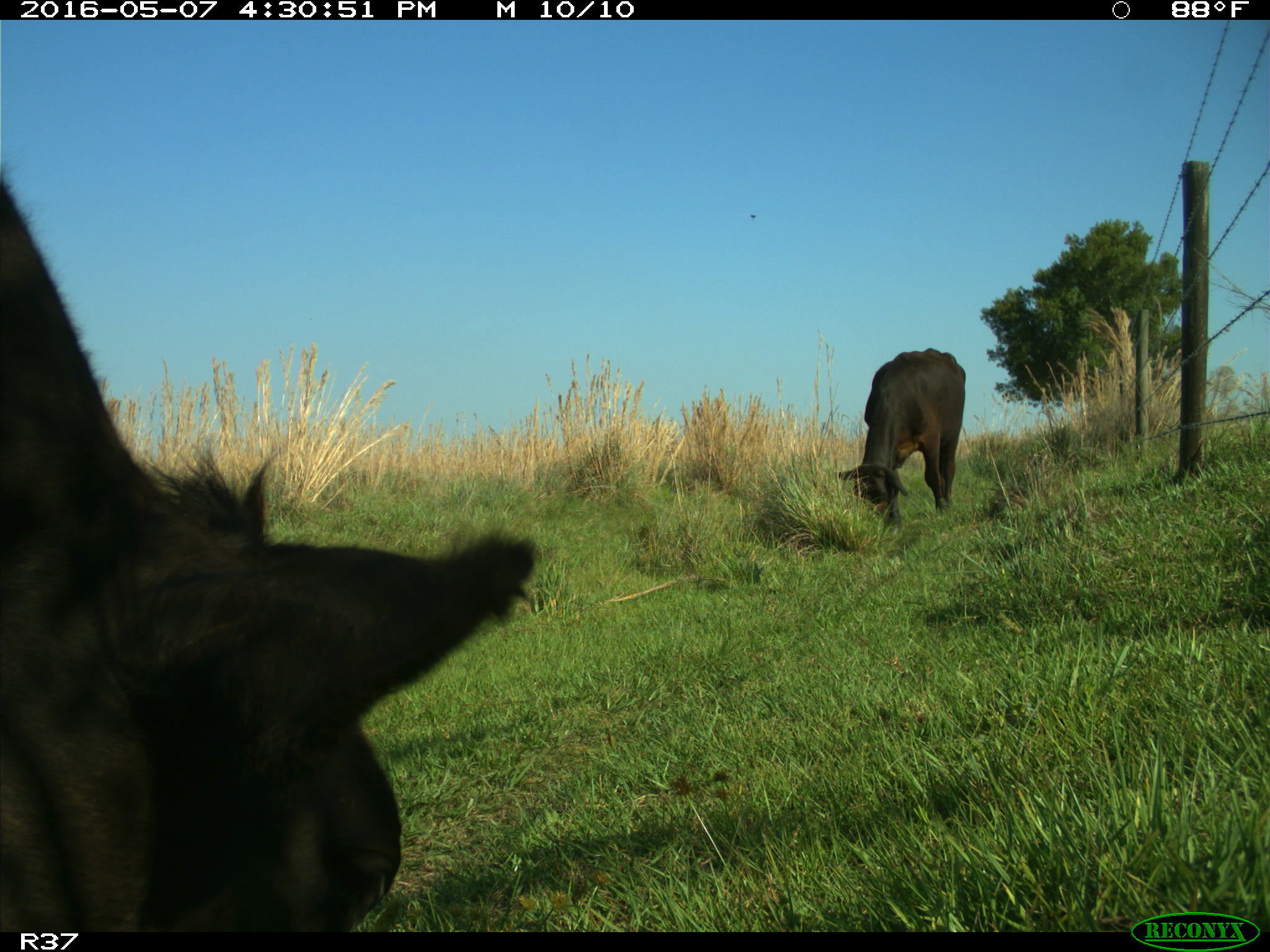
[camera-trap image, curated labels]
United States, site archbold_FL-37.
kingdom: Animalia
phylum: Chordata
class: Mammalia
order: Artiodactyla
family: Bovidae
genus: Bos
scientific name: Bos taurus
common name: domestic cow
Bos taurus (domestic cow).